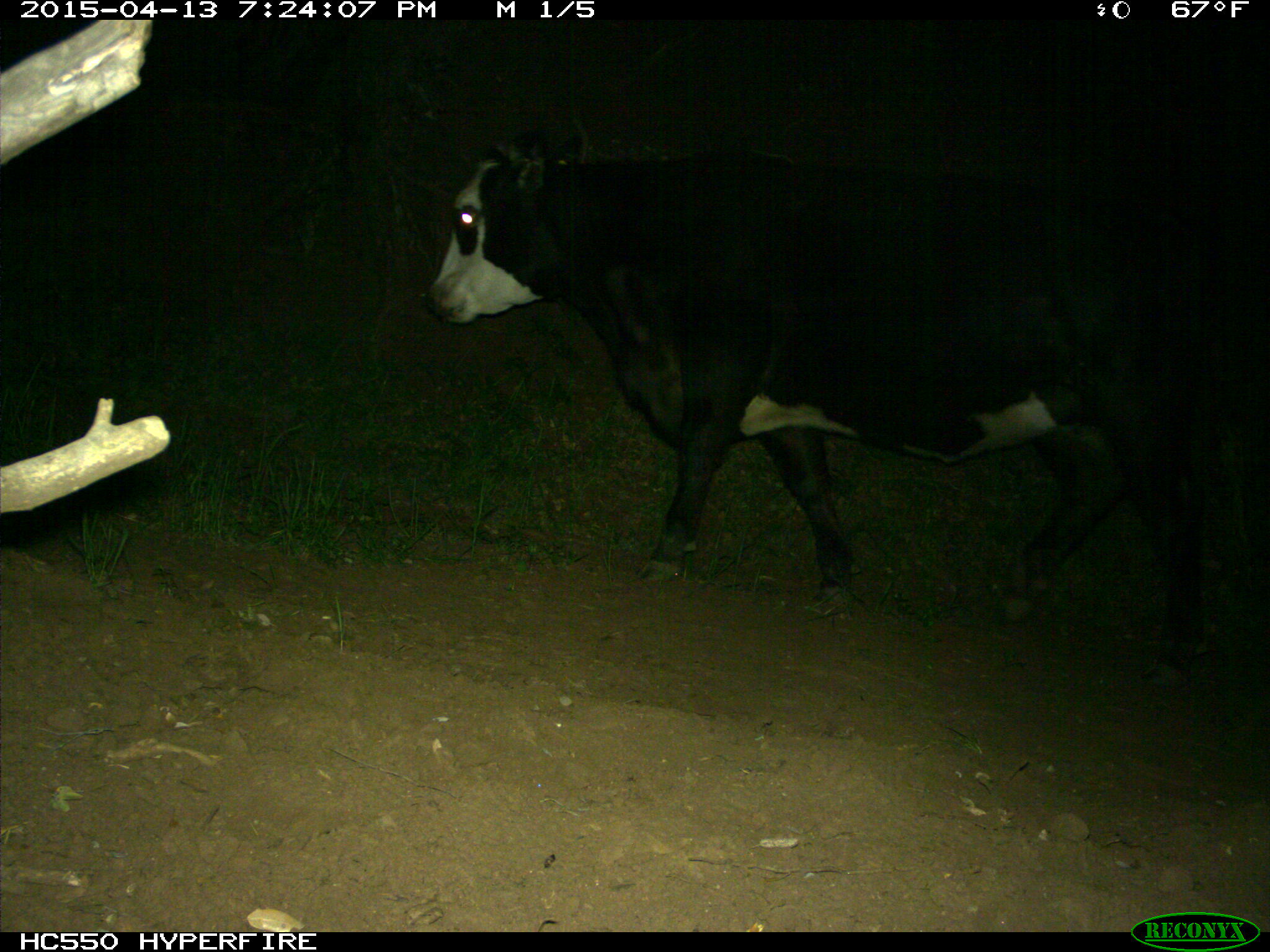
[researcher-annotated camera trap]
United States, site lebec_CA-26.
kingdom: Animalia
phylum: Chordata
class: Mammalia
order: Artiodactyla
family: Bovidae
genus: Bos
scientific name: Bos taurus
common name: domestic cow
Bos taurus (domestic cow).